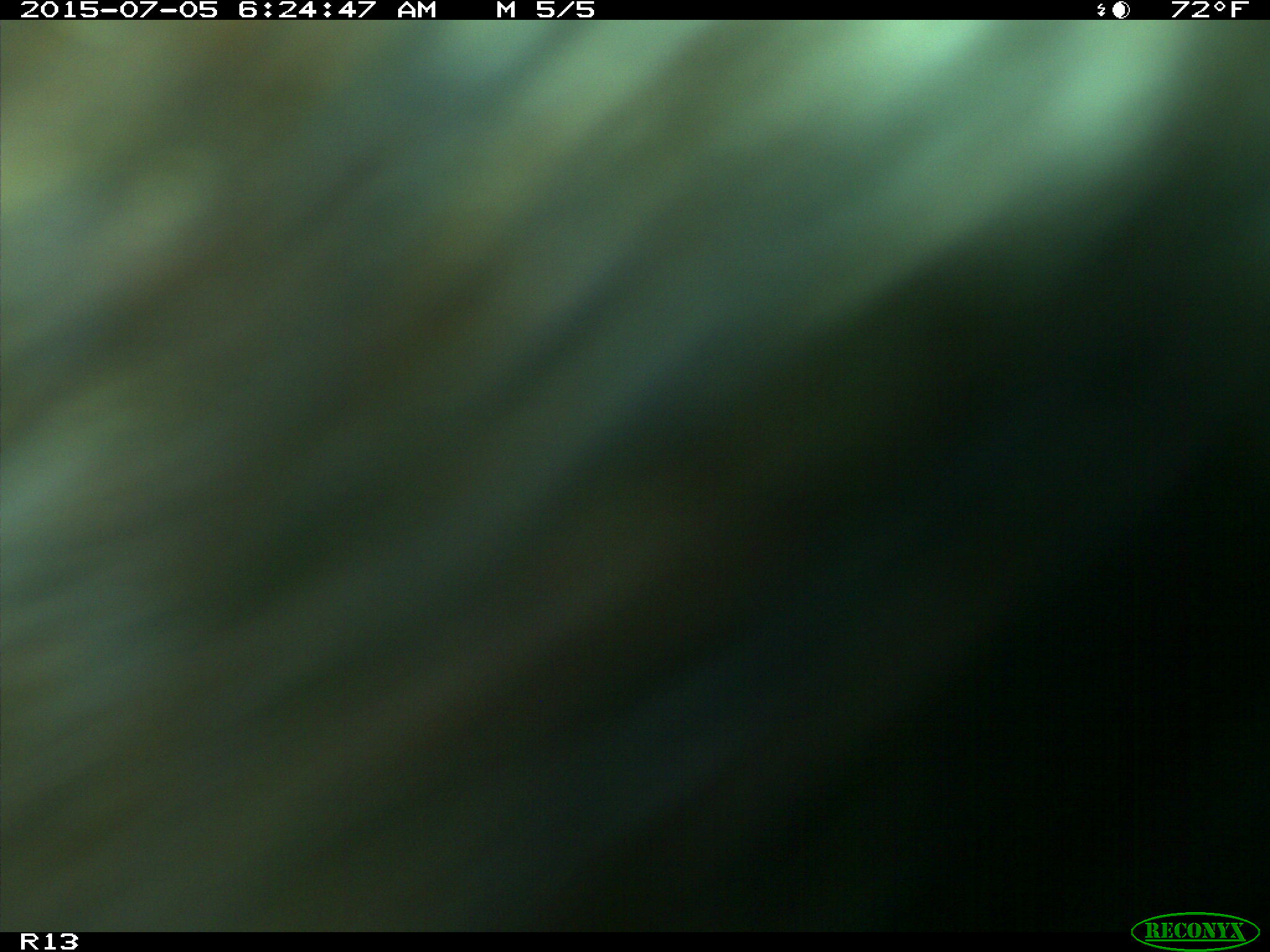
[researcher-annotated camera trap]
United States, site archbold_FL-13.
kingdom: Animalia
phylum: Chordata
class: Mammalia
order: Artiodactyla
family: Bovidae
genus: Bos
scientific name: Bos taurus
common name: domestic cow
Bos taurus (domestic cow).